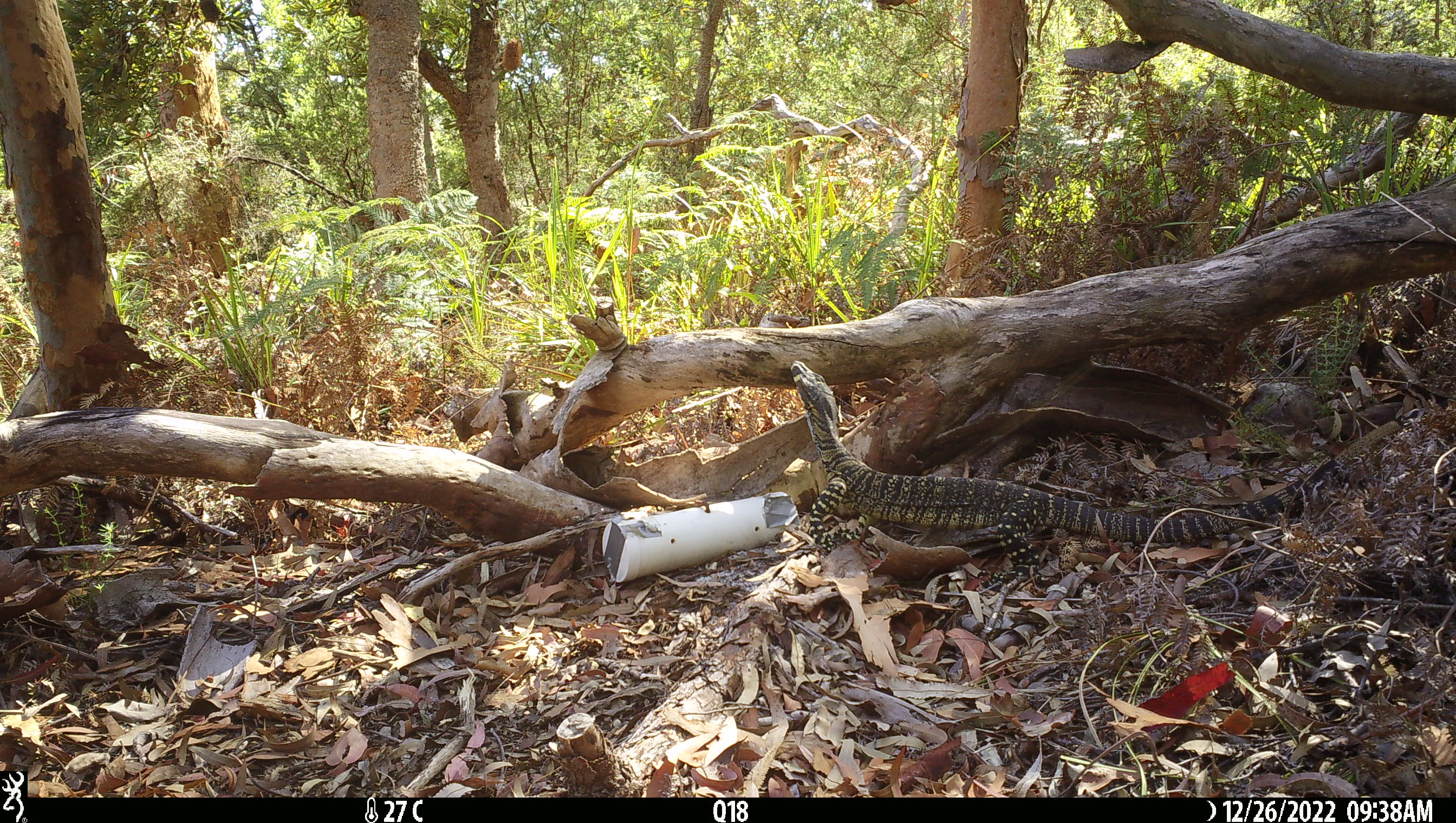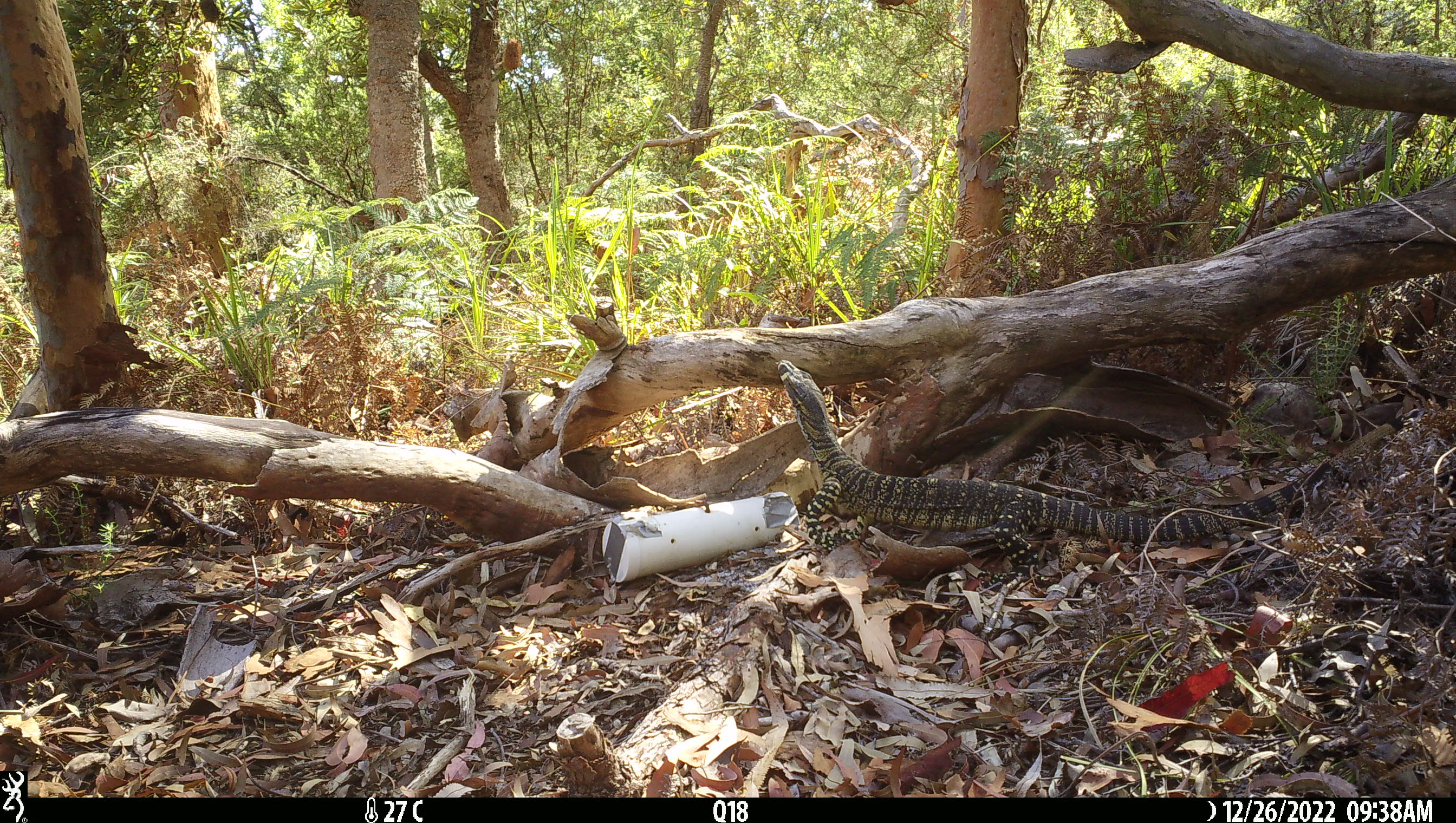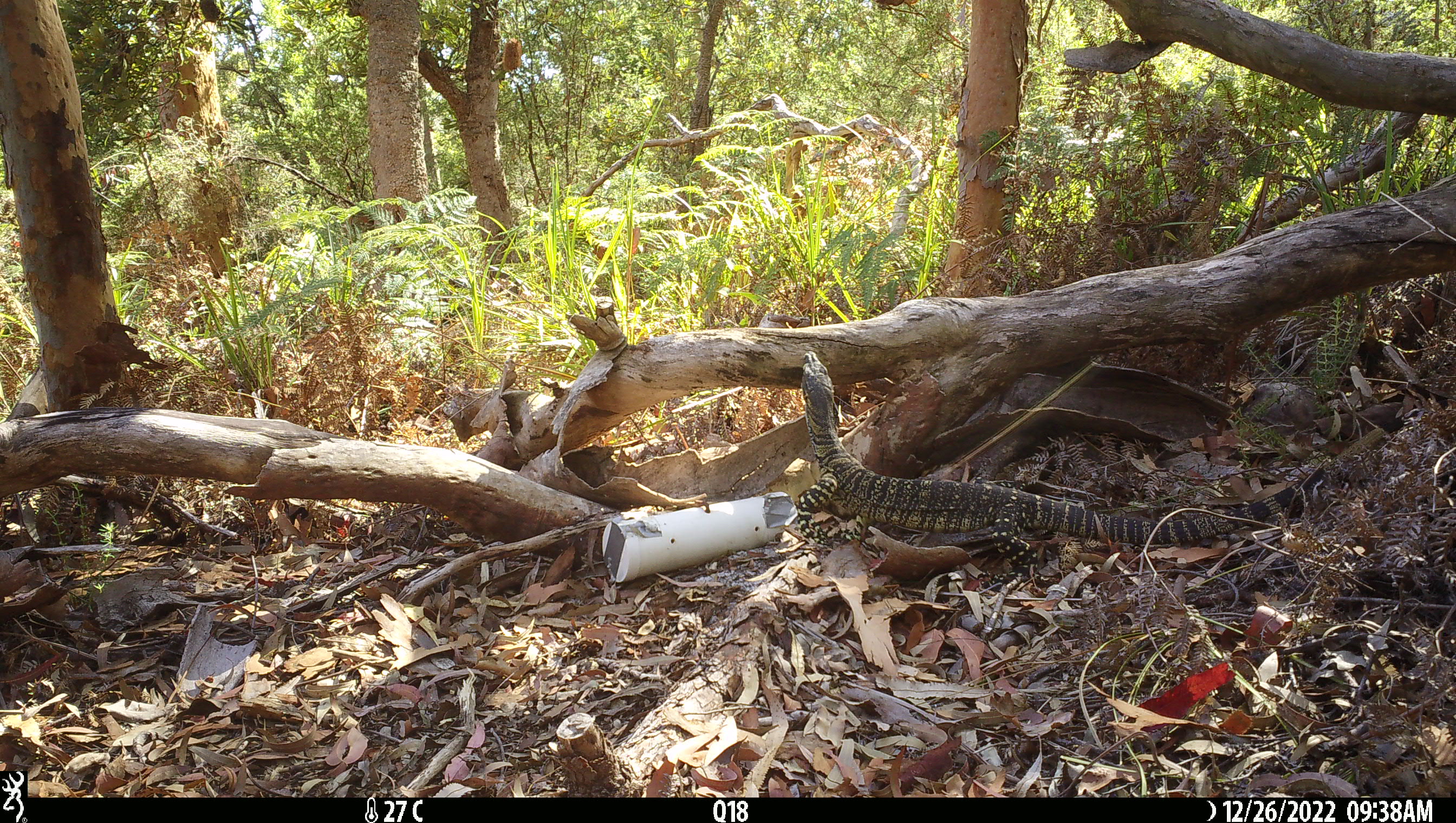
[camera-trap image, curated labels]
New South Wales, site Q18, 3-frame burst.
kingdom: Animalia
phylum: Chordata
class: Reptilia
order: Squamata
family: Varanidae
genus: Varanus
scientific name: Varanus varius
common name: lace monitor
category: goanna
Goanna (lace monitor) (Varanus varius).